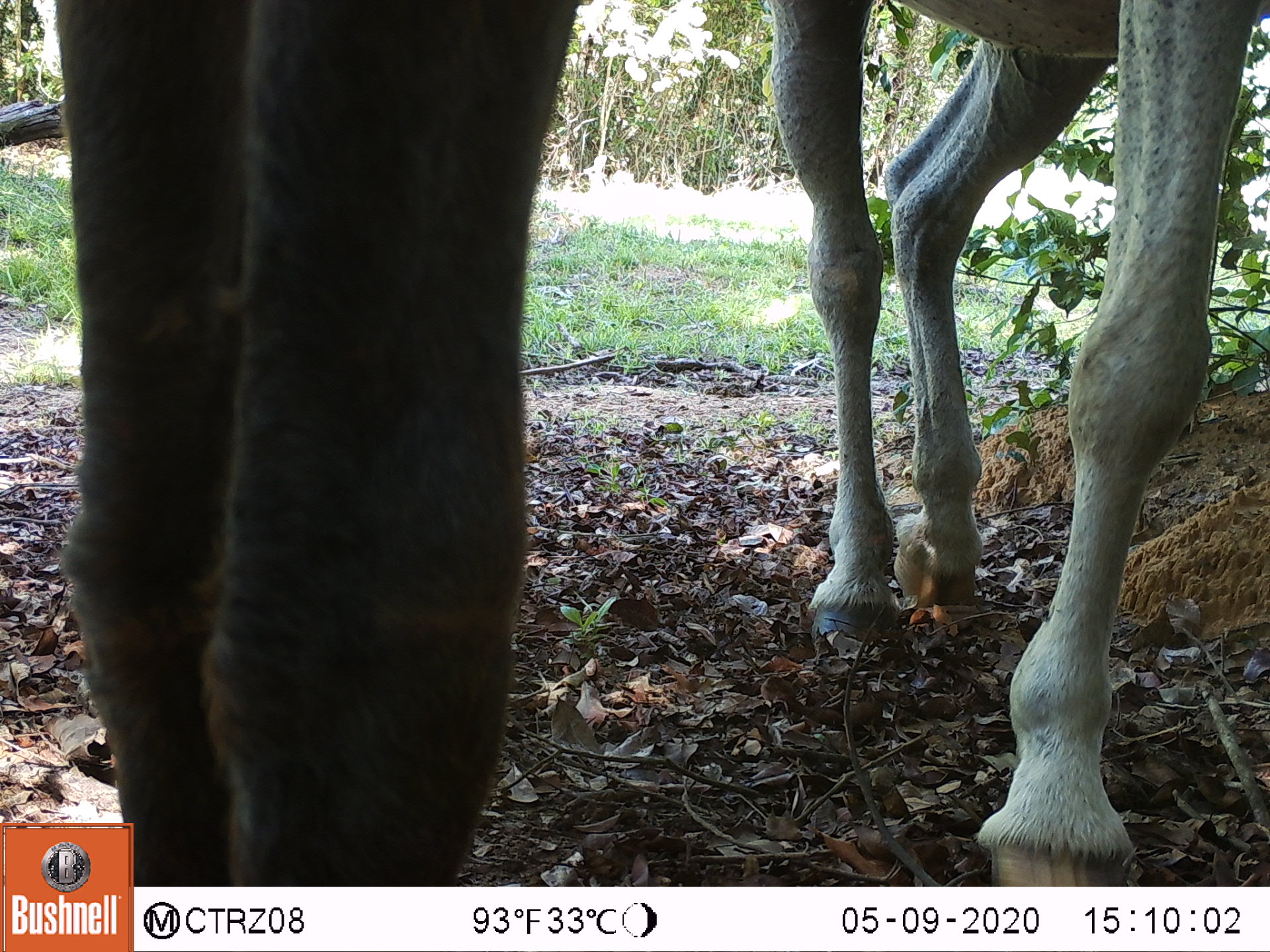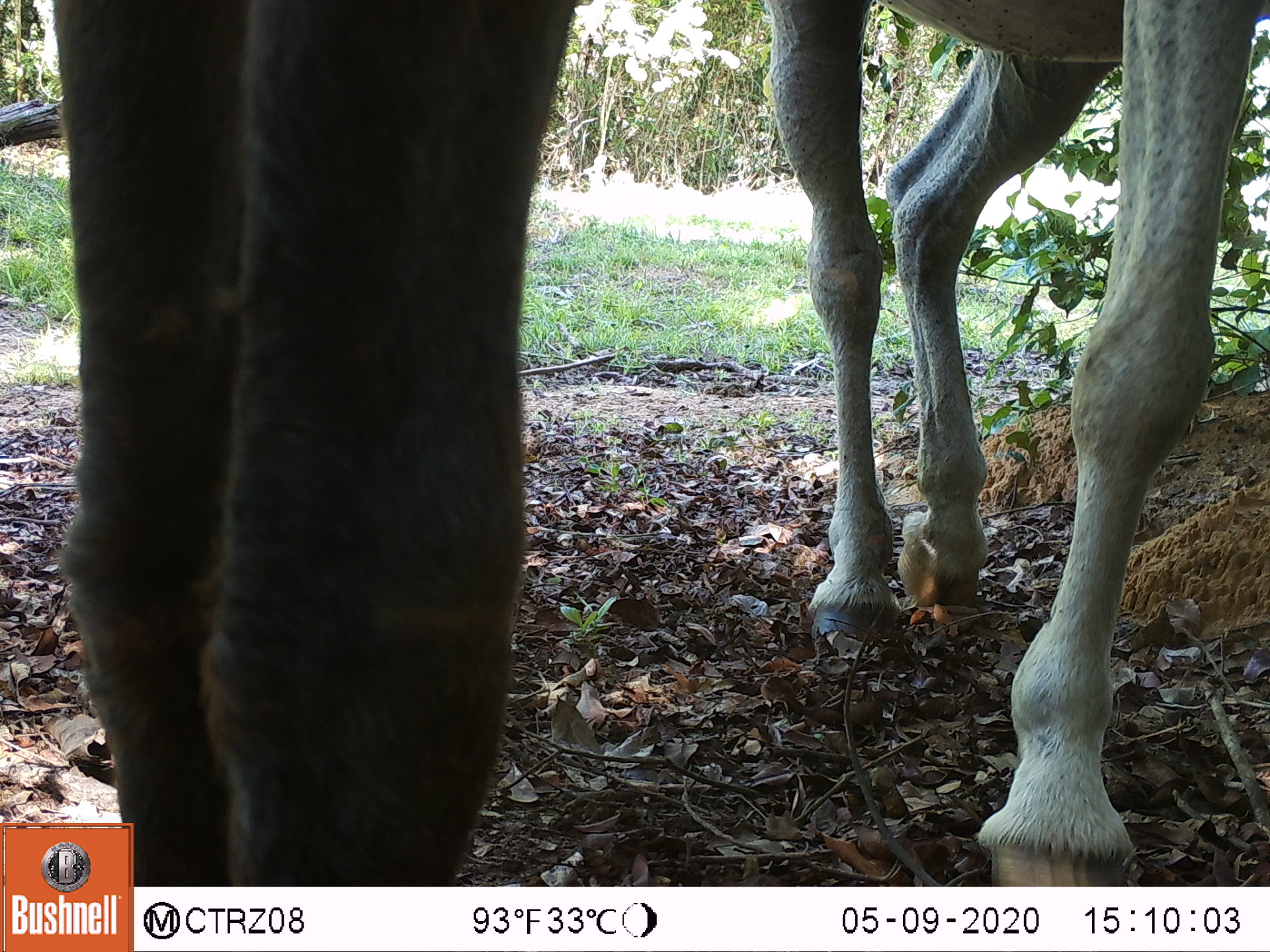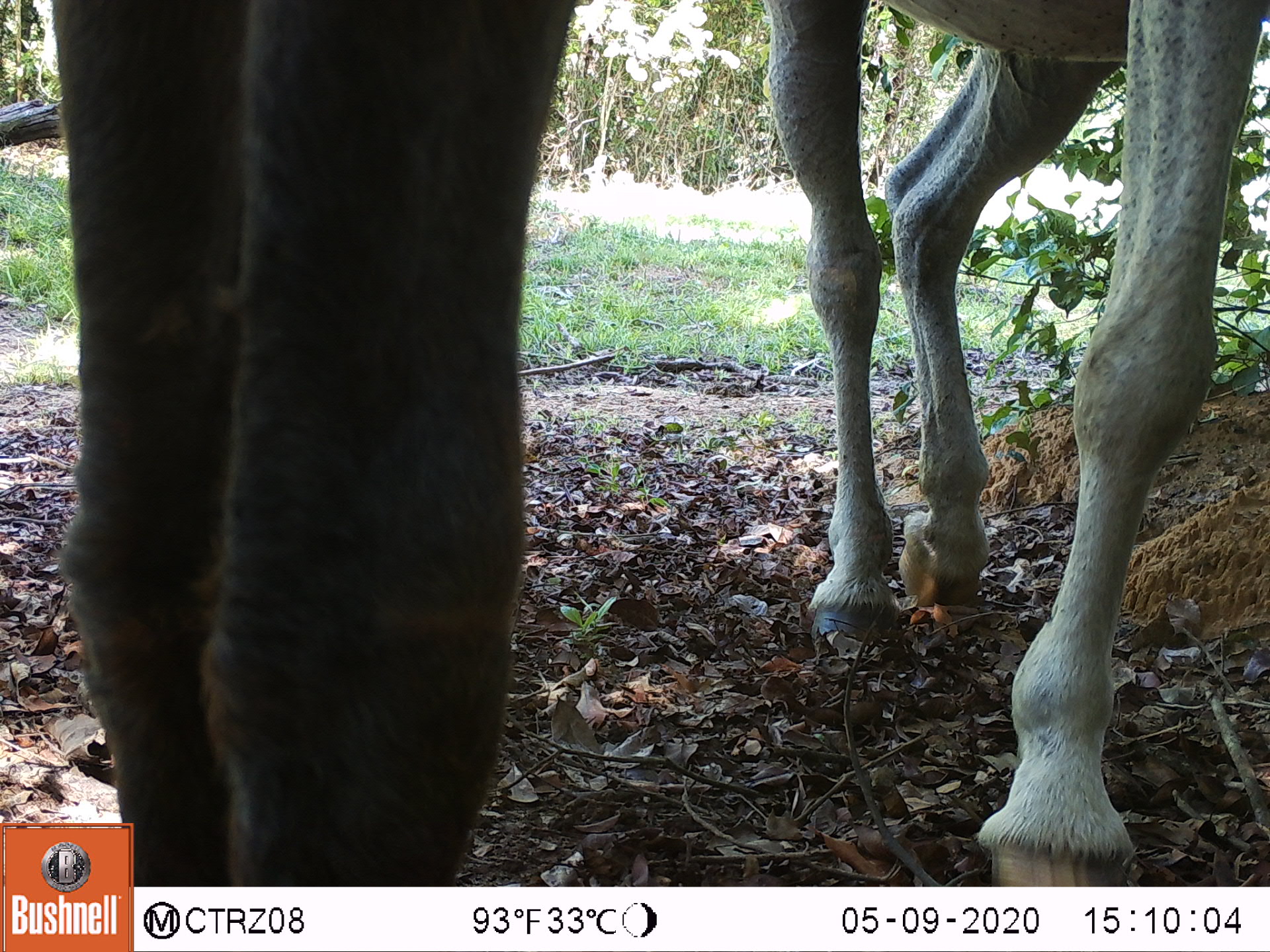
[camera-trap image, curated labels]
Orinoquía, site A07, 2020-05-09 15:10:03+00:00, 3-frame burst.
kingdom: Animalia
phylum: Chordata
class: Mammalia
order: Perissodactyla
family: Equidae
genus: Equus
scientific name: Equus caballus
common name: domestic horse